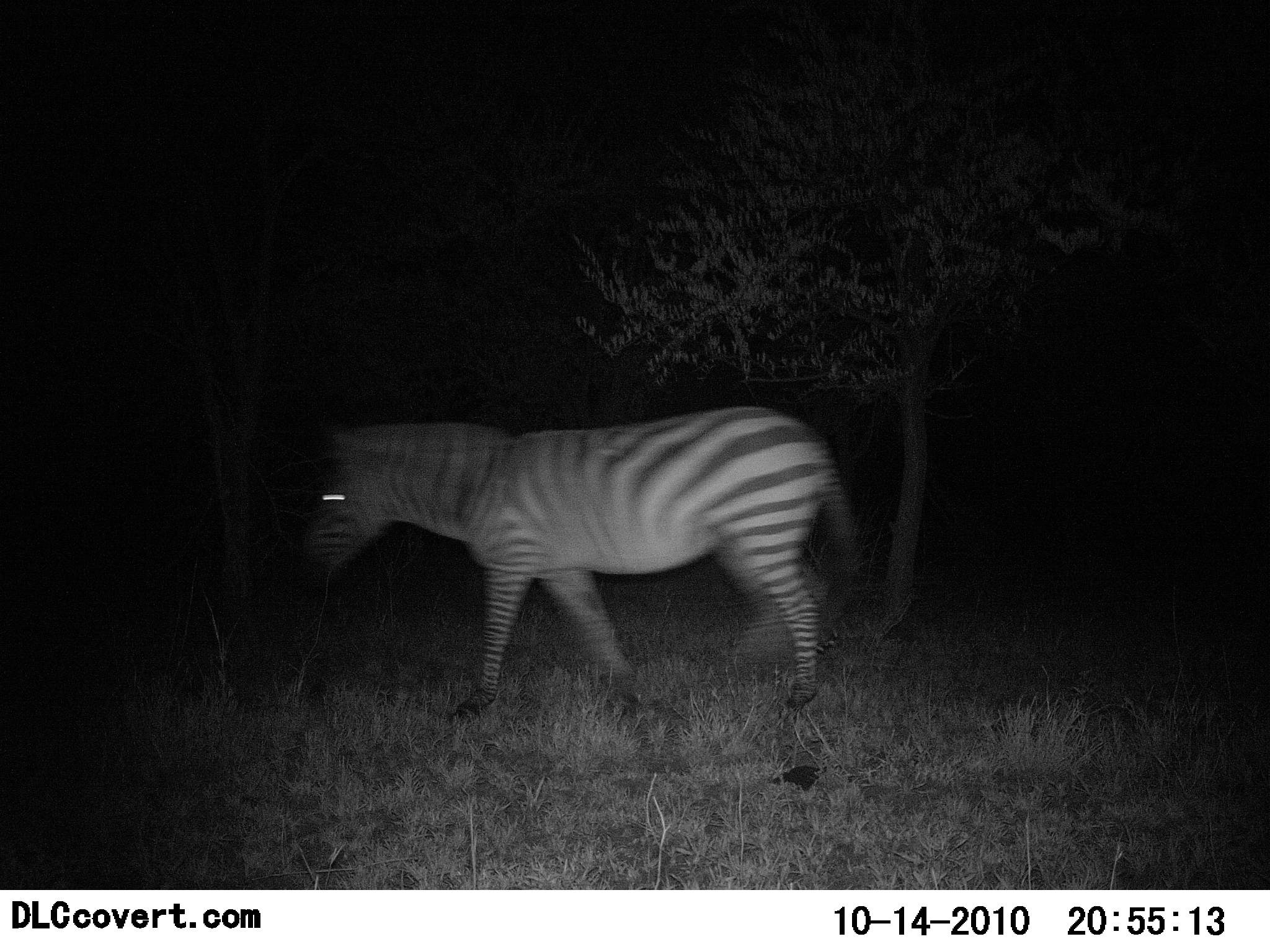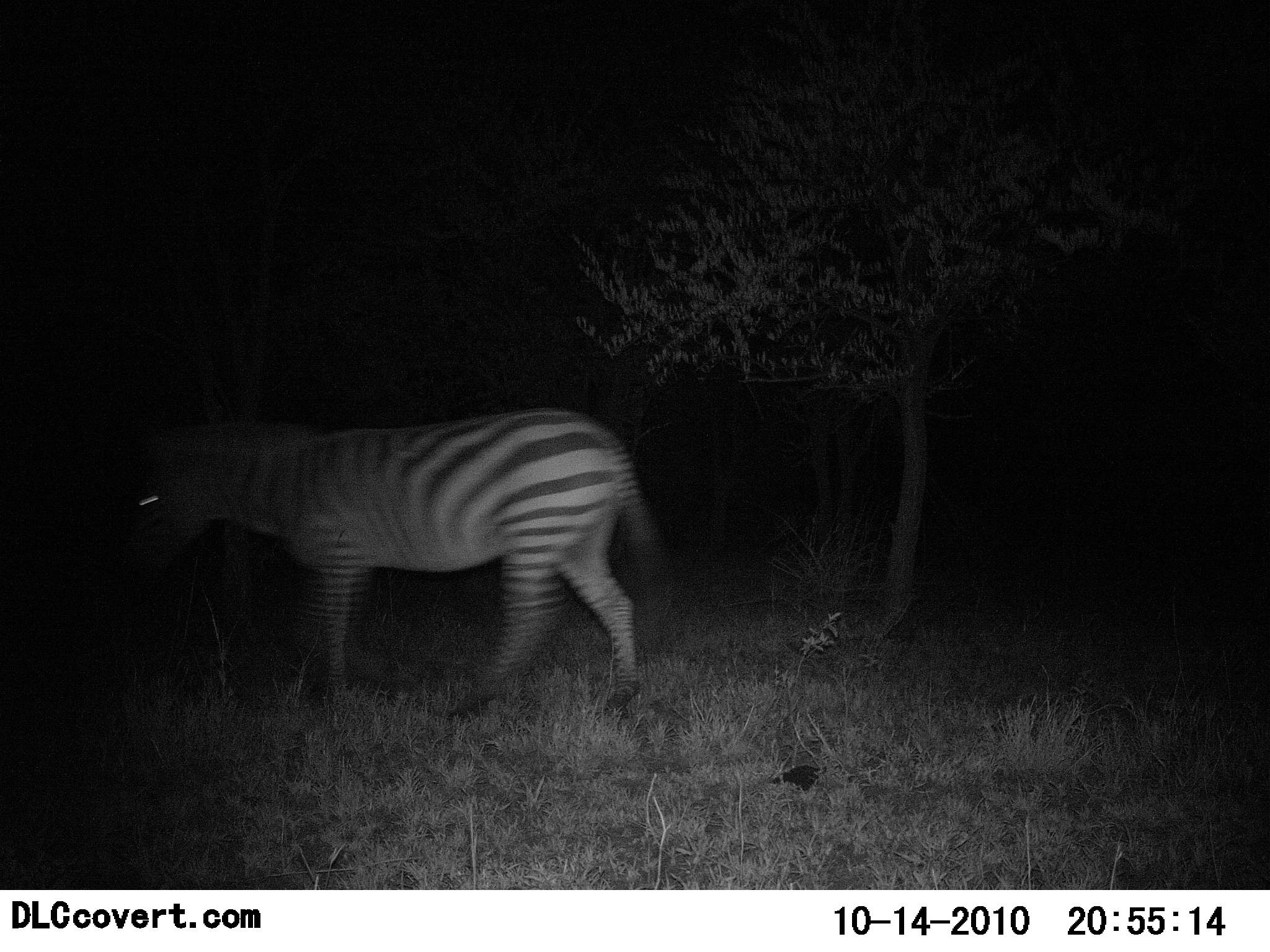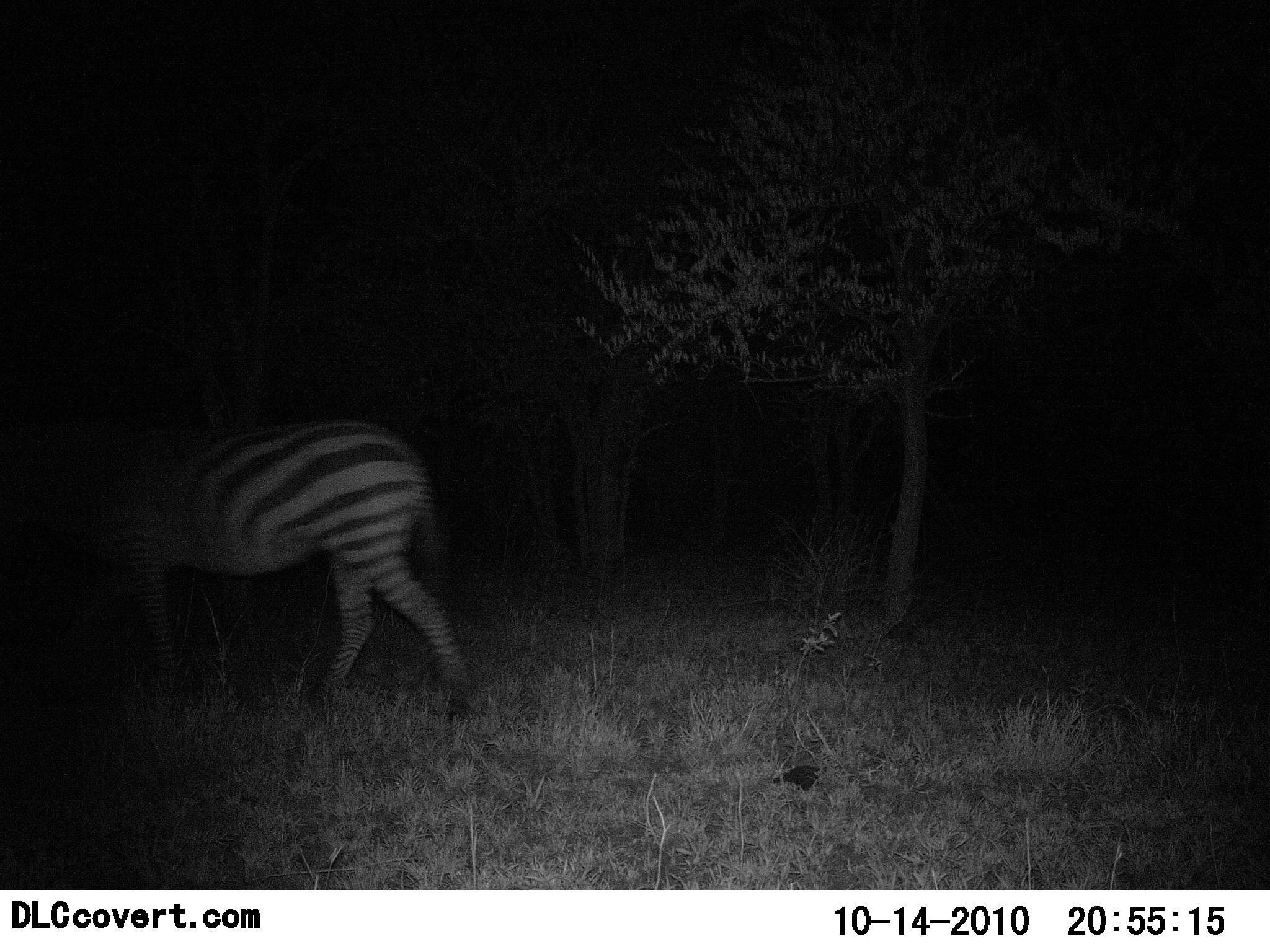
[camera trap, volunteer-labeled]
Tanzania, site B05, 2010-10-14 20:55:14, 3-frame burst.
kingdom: Animalia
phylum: Chordata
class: Mammalia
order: Perissodactyla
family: Equidae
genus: Equus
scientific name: Equus quagga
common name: plains zebra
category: zebra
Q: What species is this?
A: Zebra (plains zebra) (Equus quagga).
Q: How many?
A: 1.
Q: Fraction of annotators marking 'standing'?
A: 0%.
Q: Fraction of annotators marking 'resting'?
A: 0%.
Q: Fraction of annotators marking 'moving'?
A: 100%.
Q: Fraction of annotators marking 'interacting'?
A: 0%.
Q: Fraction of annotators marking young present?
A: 0%.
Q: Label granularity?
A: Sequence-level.